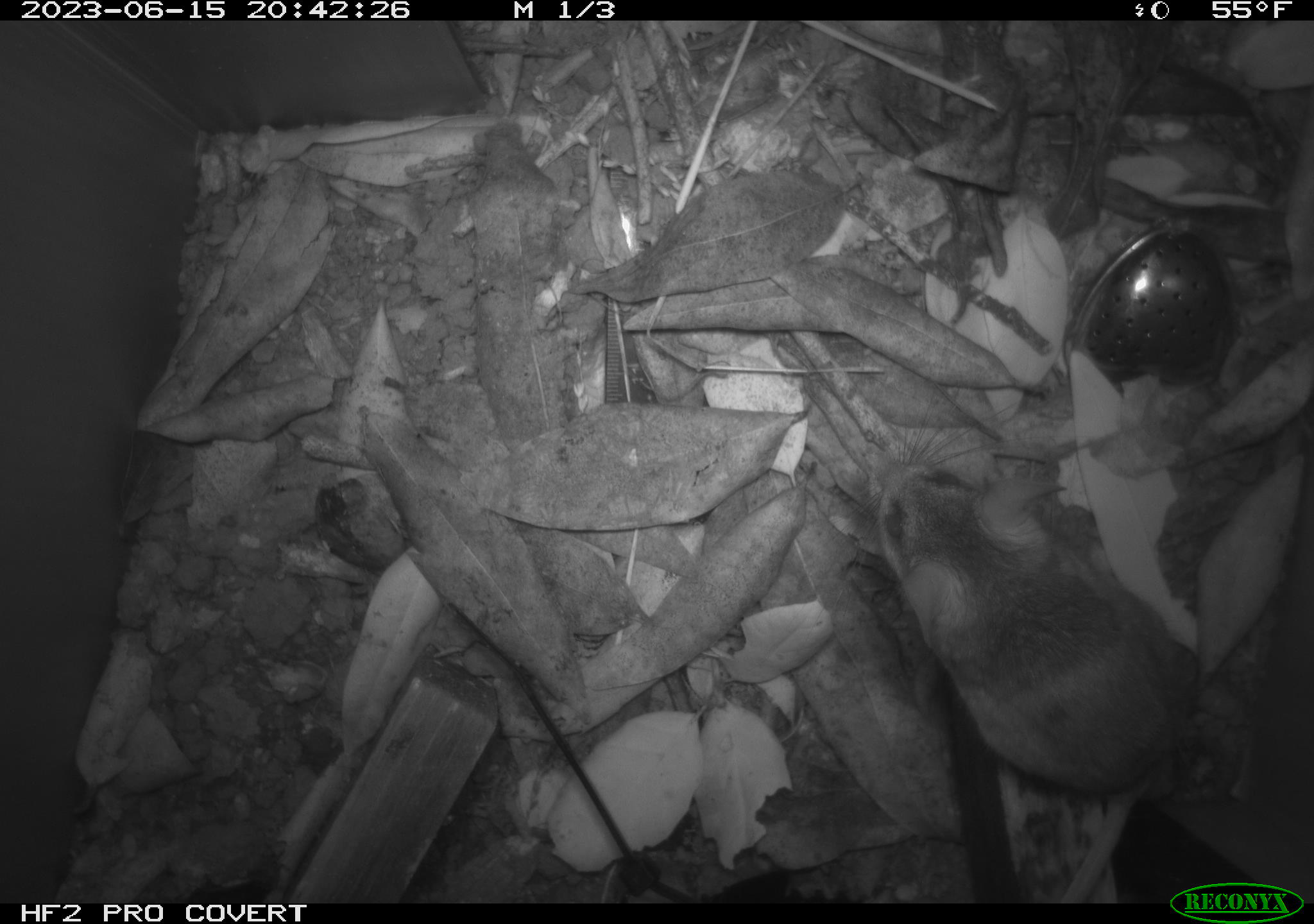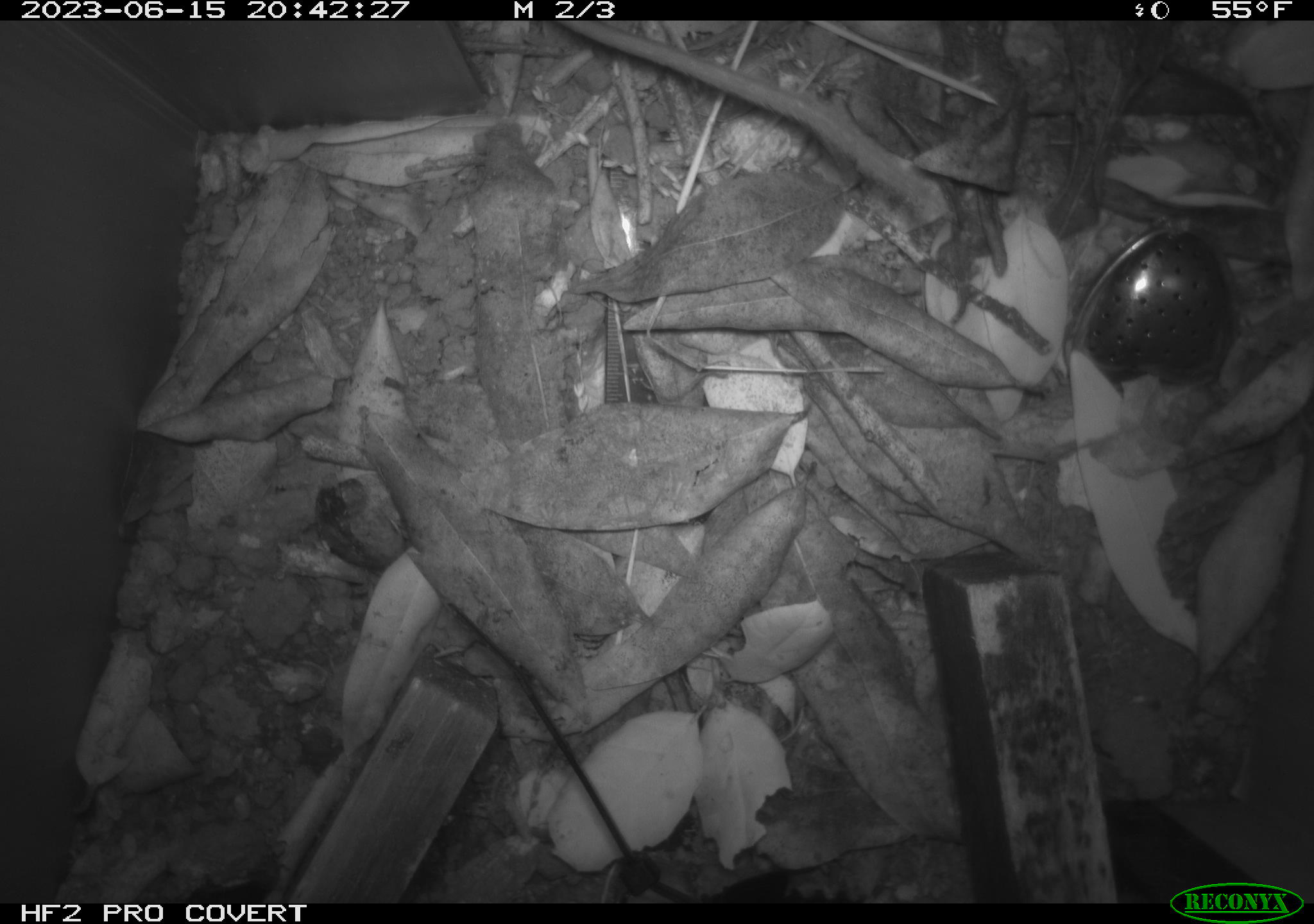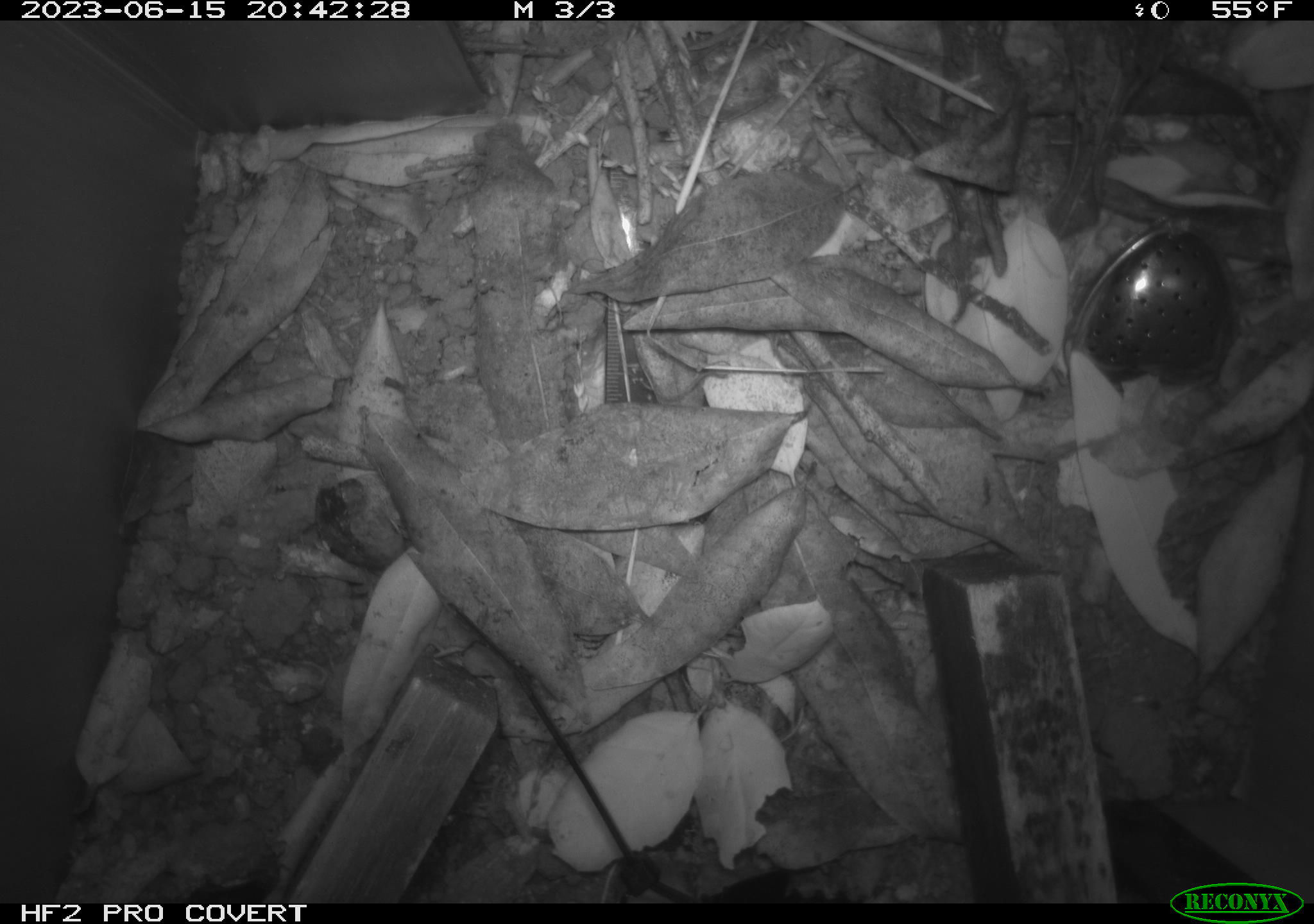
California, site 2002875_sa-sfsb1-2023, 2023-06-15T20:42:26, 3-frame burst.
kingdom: Animalia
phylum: Chordata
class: Mammalia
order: Rodentia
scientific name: Rodentia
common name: mouse species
Mouse species (Rodentia).